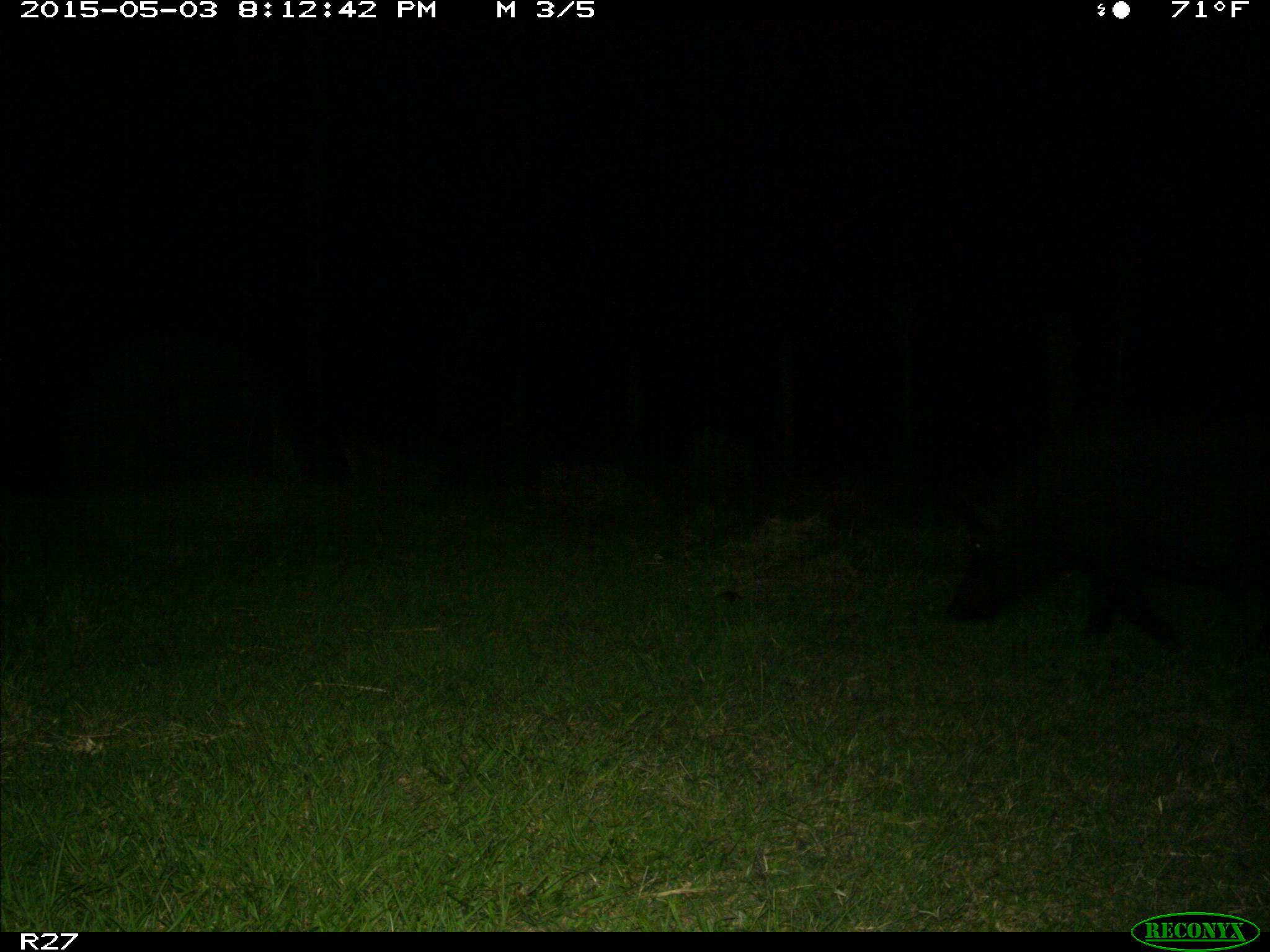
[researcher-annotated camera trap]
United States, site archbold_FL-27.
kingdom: Animalia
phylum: Chordata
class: Mammalia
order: Artiodactyla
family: Suidae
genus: Sus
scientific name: Sus scrofa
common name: wild boar